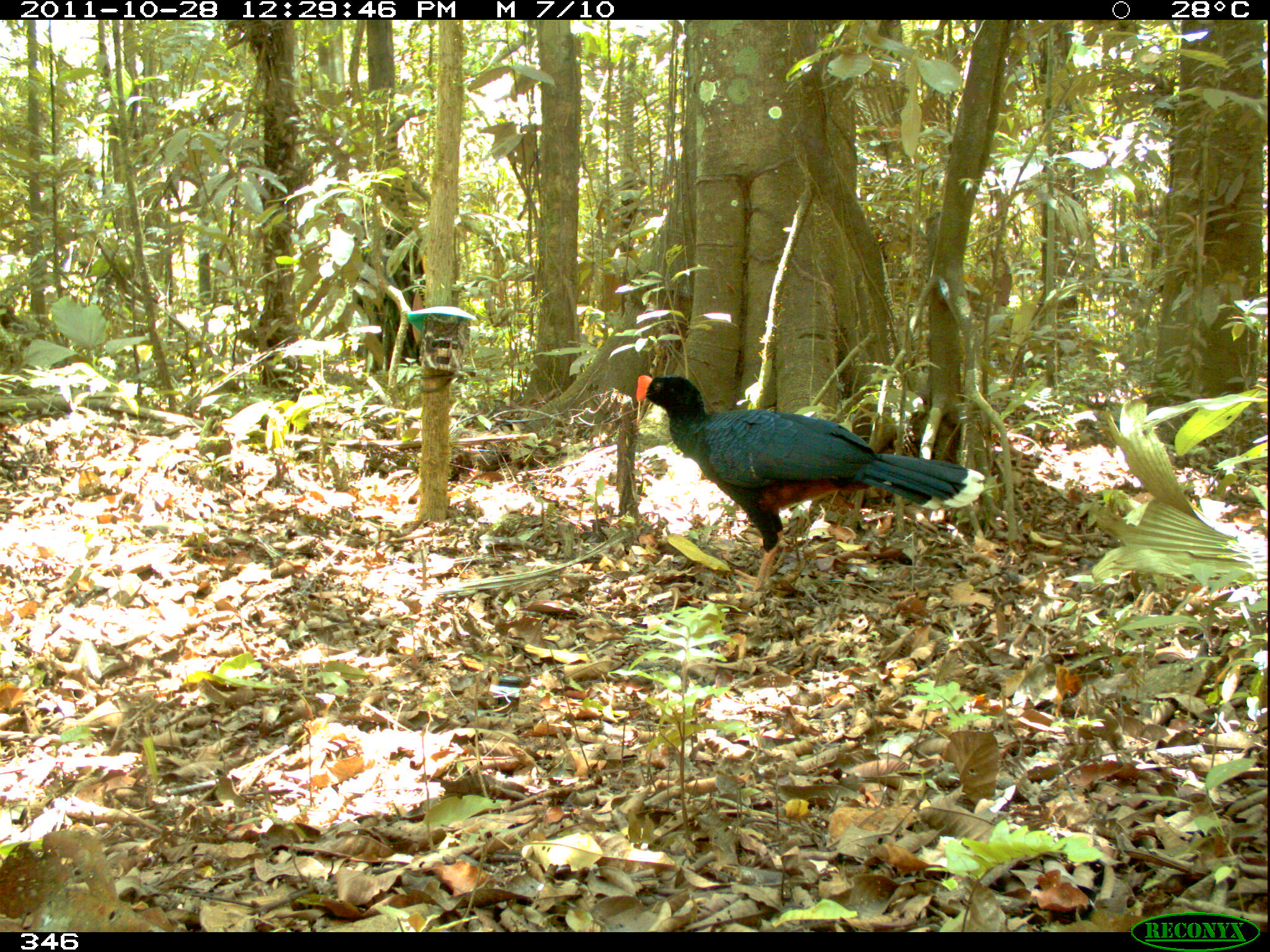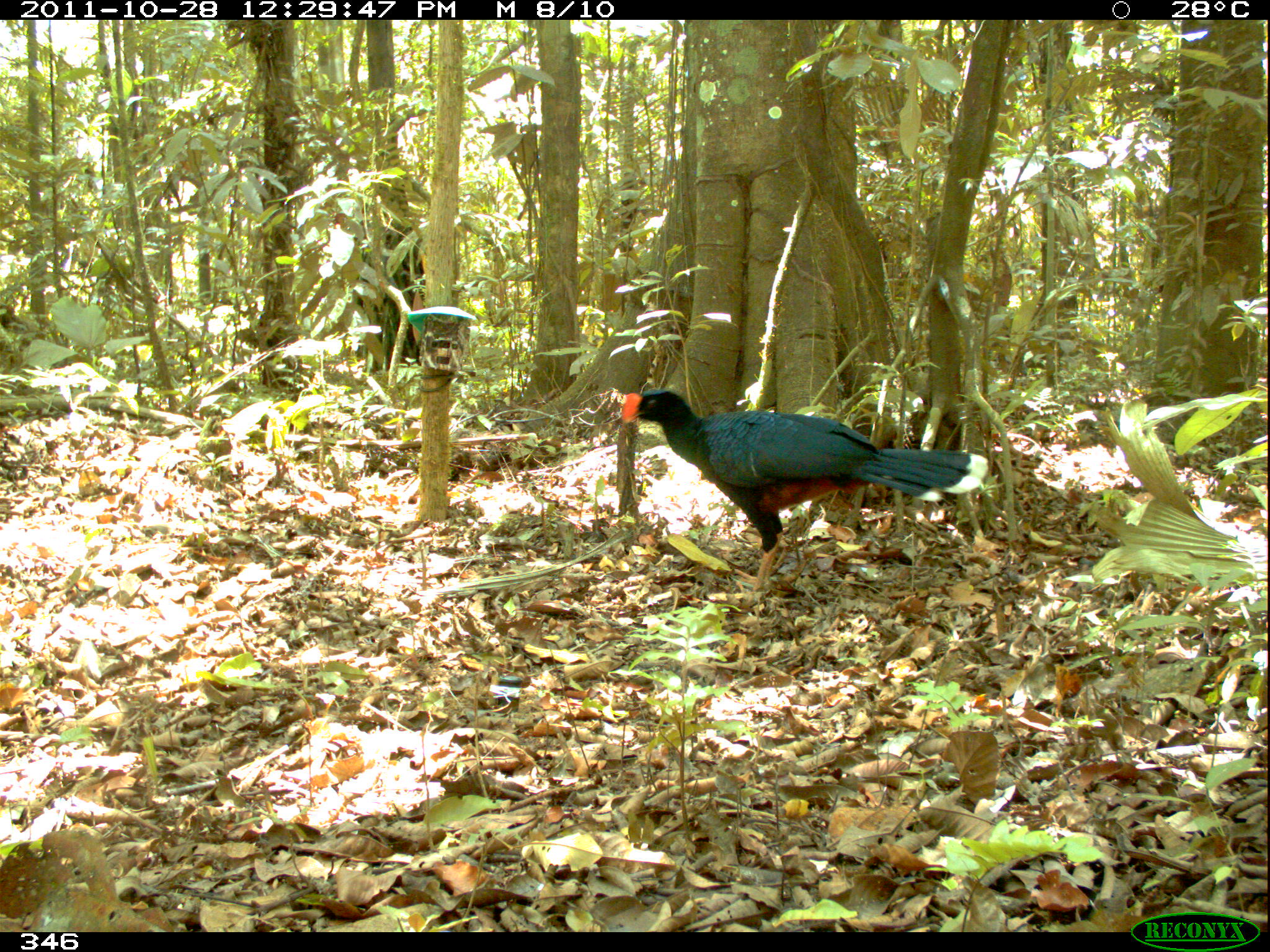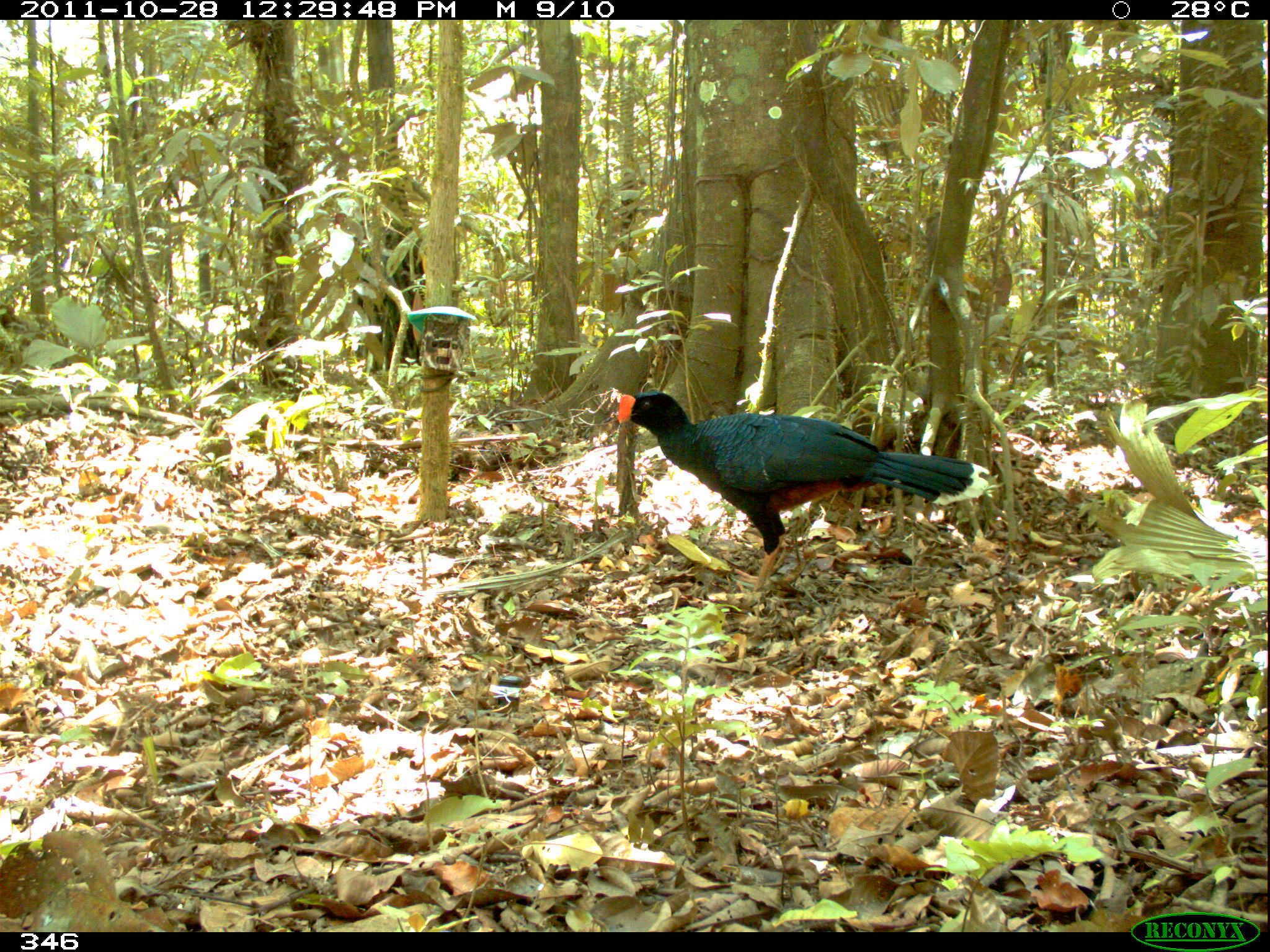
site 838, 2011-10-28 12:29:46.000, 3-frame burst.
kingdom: Animalia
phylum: Chordata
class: Aves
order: Galliformes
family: Cracidae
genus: Mitu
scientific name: Mitu tuberosum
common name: razor-billed curassow